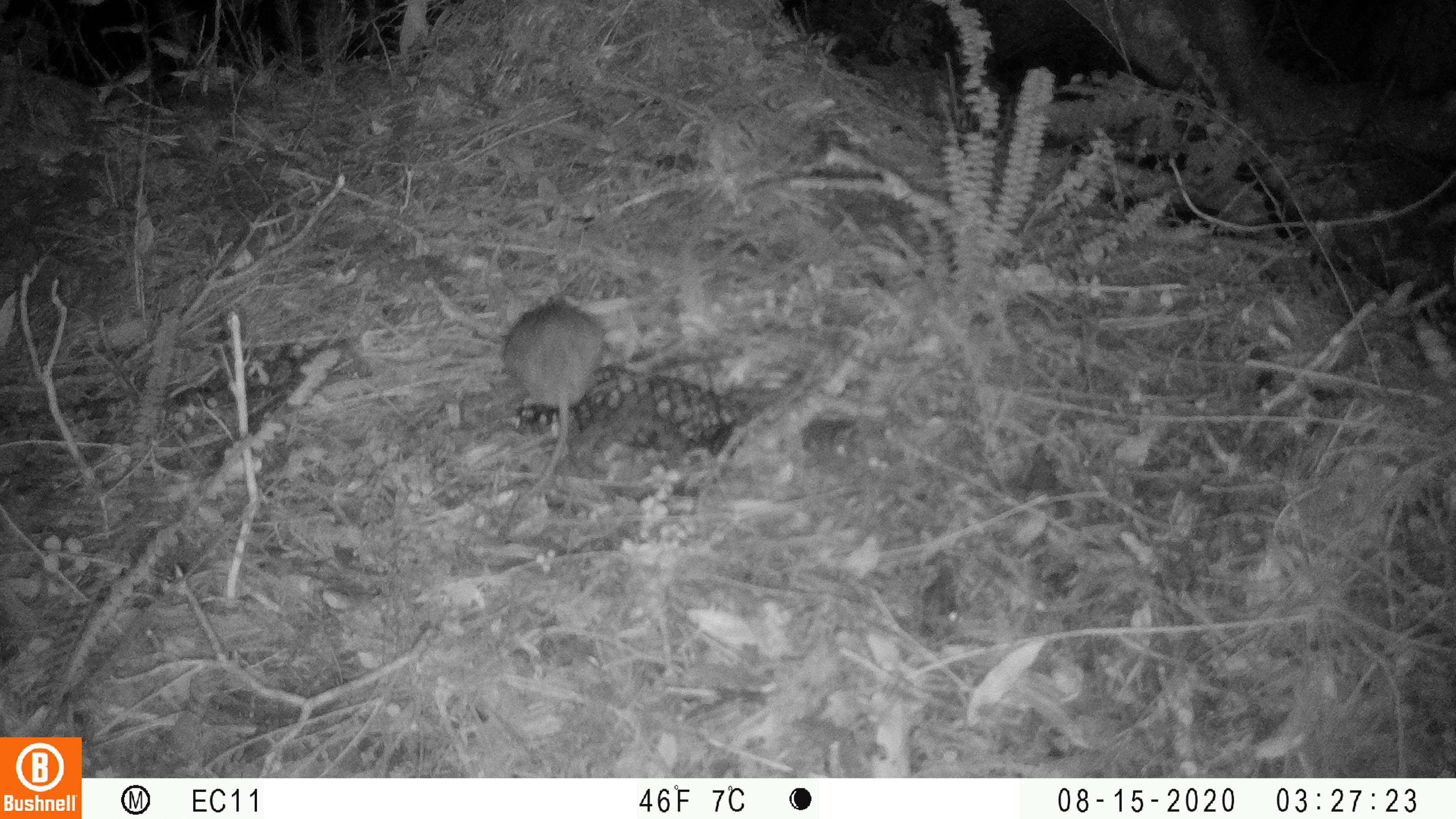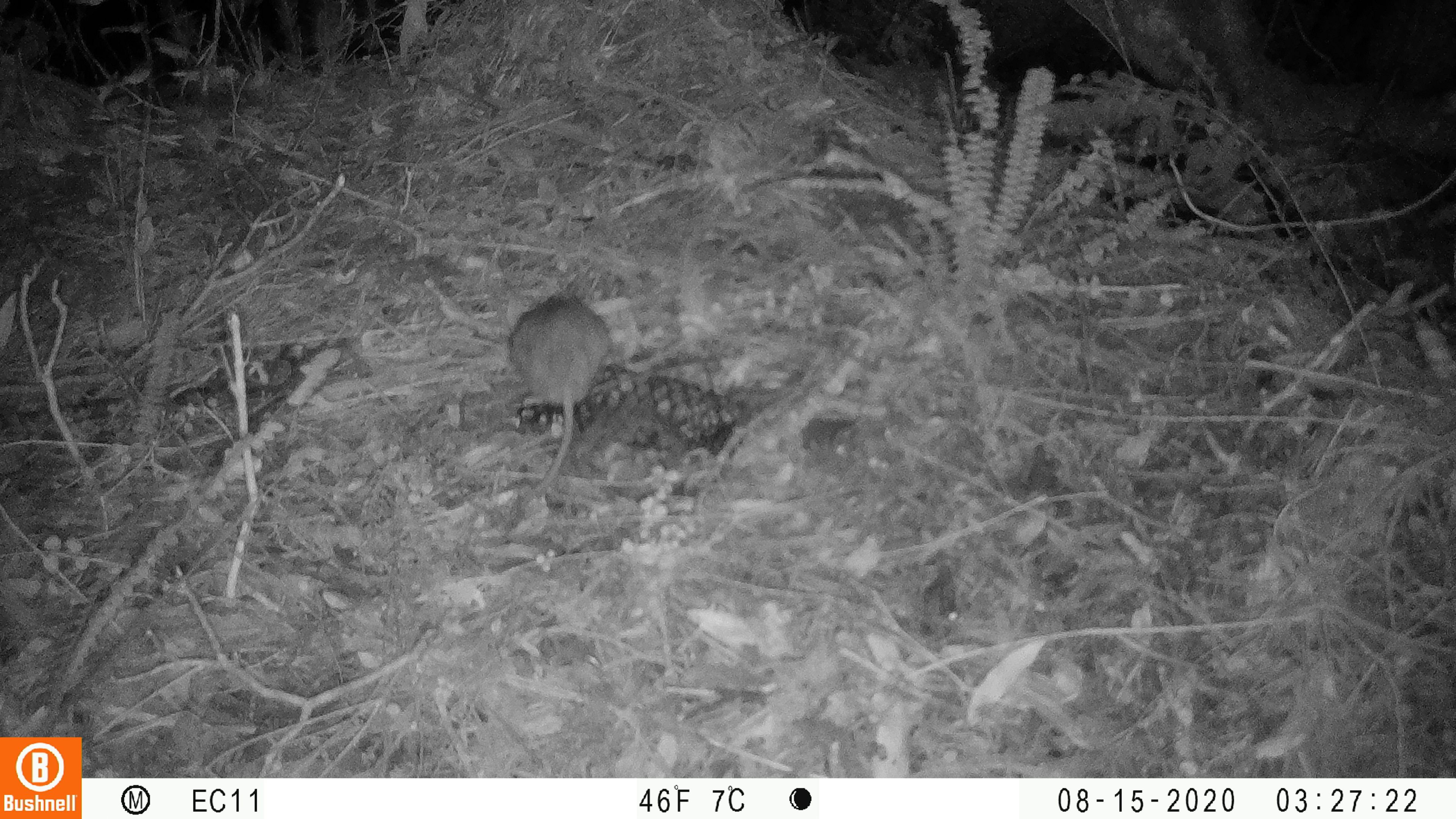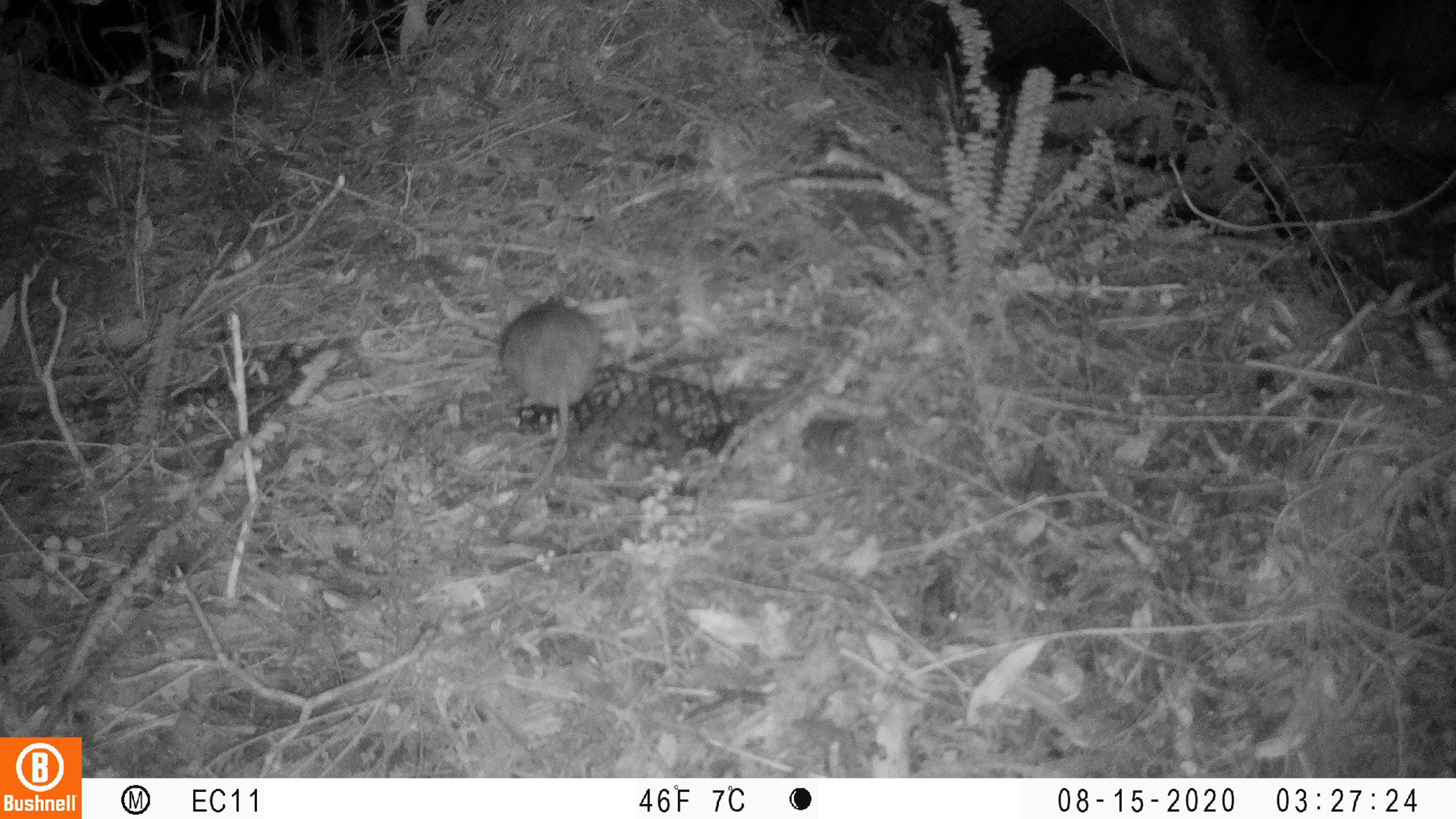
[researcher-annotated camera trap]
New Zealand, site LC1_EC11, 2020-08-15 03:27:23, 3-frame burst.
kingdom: Animalia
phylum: Chordata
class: Mammalia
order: Rodentia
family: Muridae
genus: Rattus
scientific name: Rattus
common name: rat